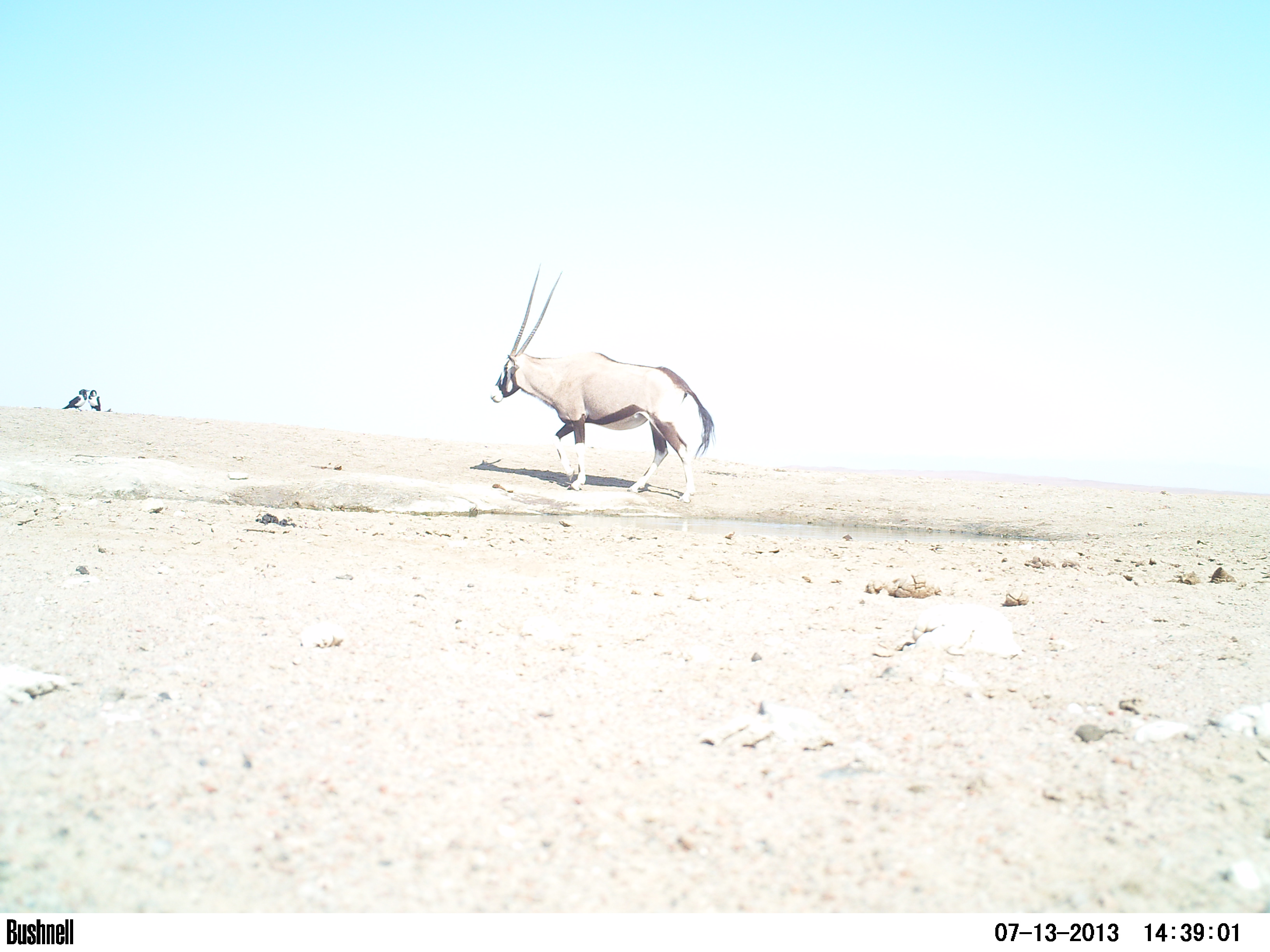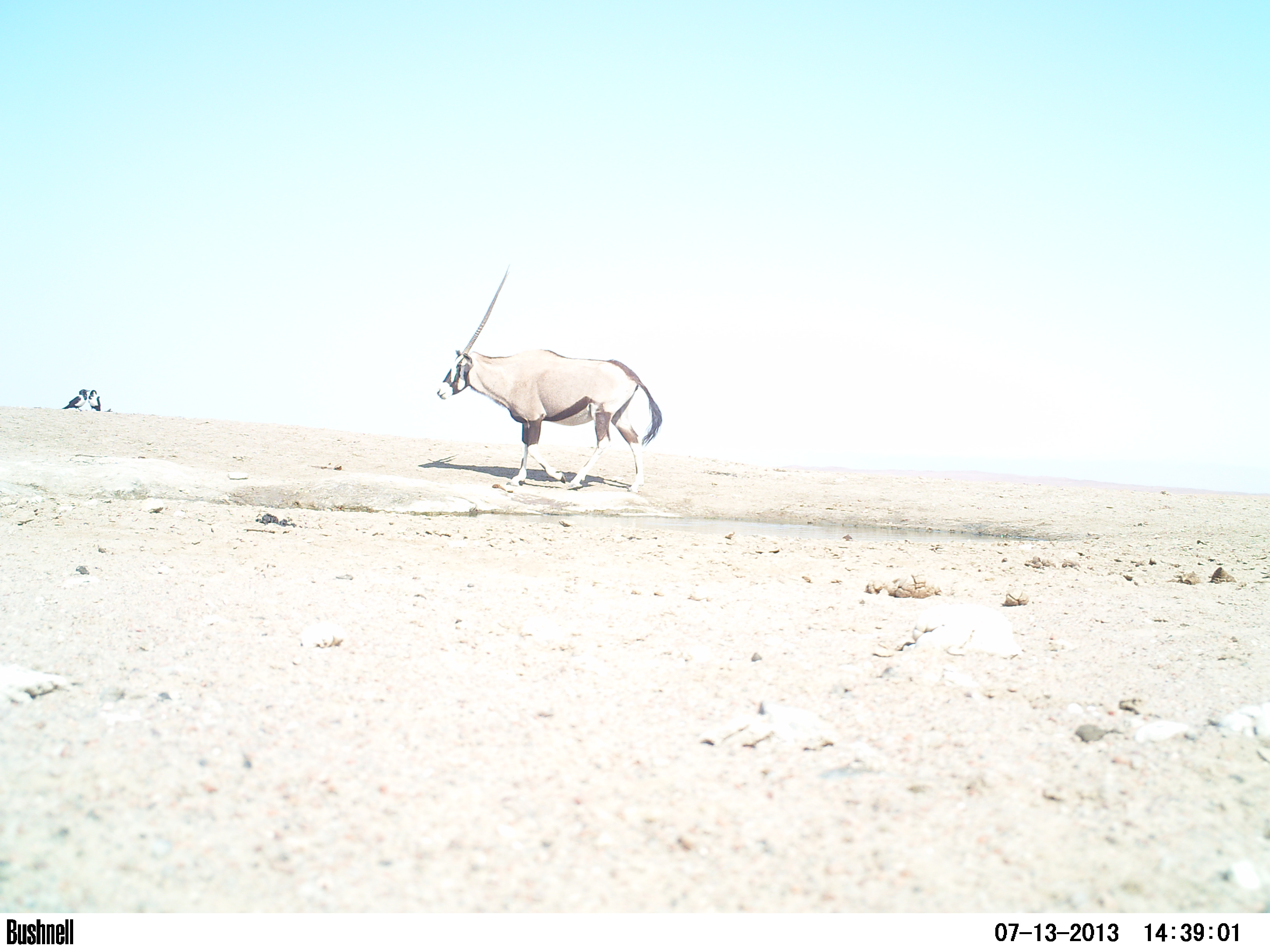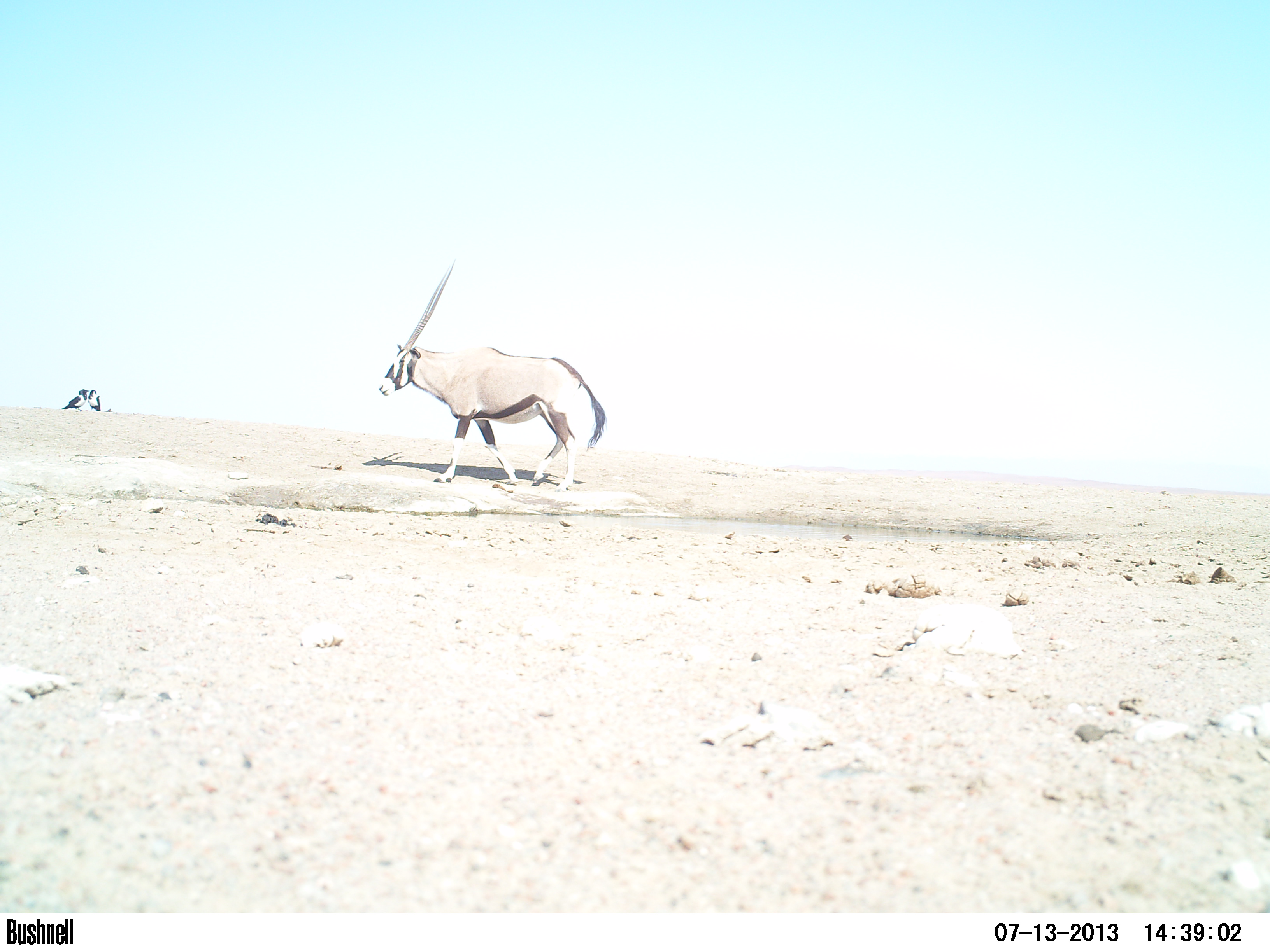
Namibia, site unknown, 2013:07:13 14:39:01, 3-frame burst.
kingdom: Animalia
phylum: Chordata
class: Mammalia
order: Artiodactyla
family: Bovidae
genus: Oryx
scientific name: Oryx gazella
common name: gemsbok